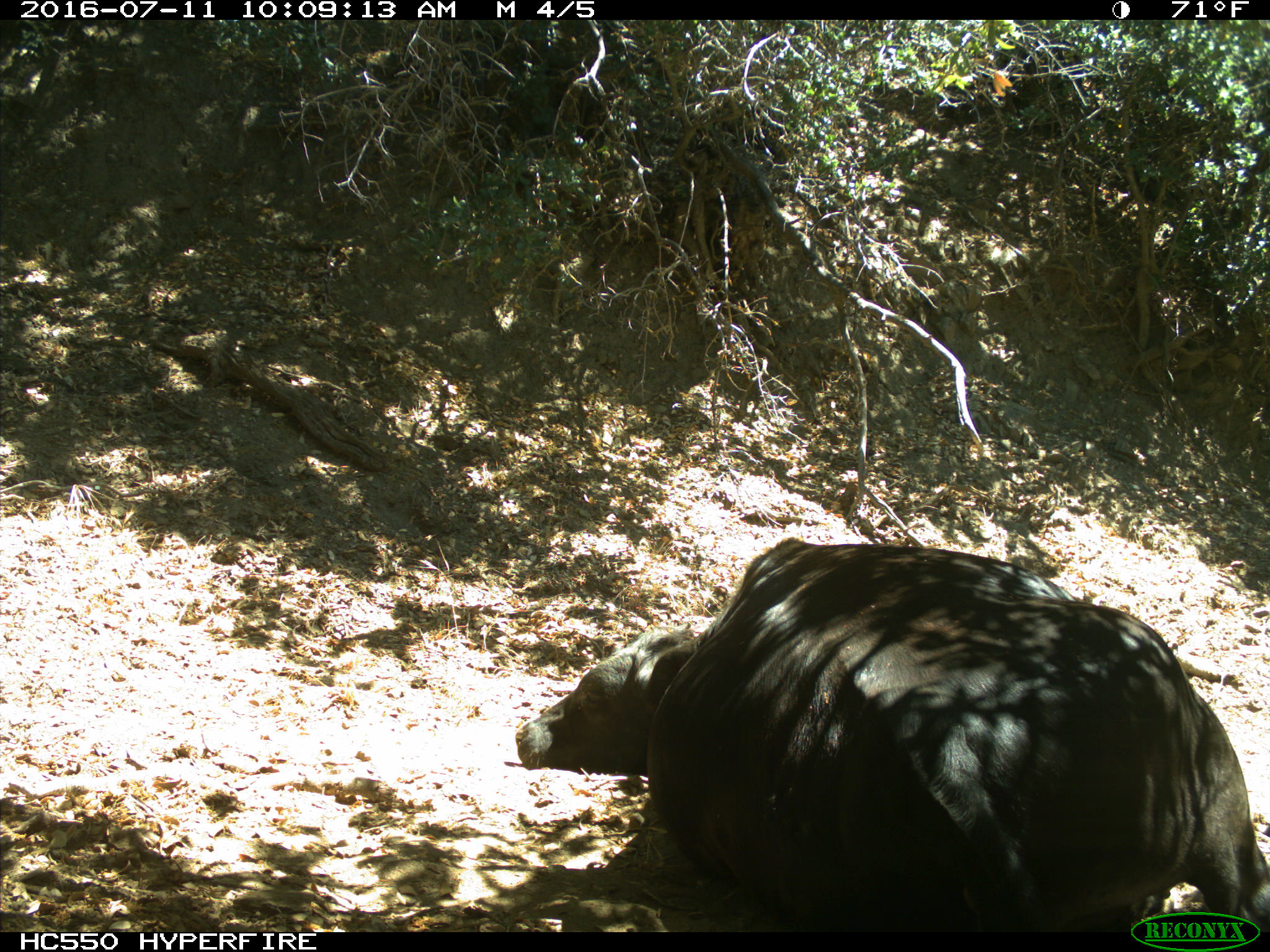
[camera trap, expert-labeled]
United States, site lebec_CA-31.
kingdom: Animalia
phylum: Chordata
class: Mammalia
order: Artiodactyla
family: Bovidae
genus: Bos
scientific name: Bos taurus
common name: domestic cow